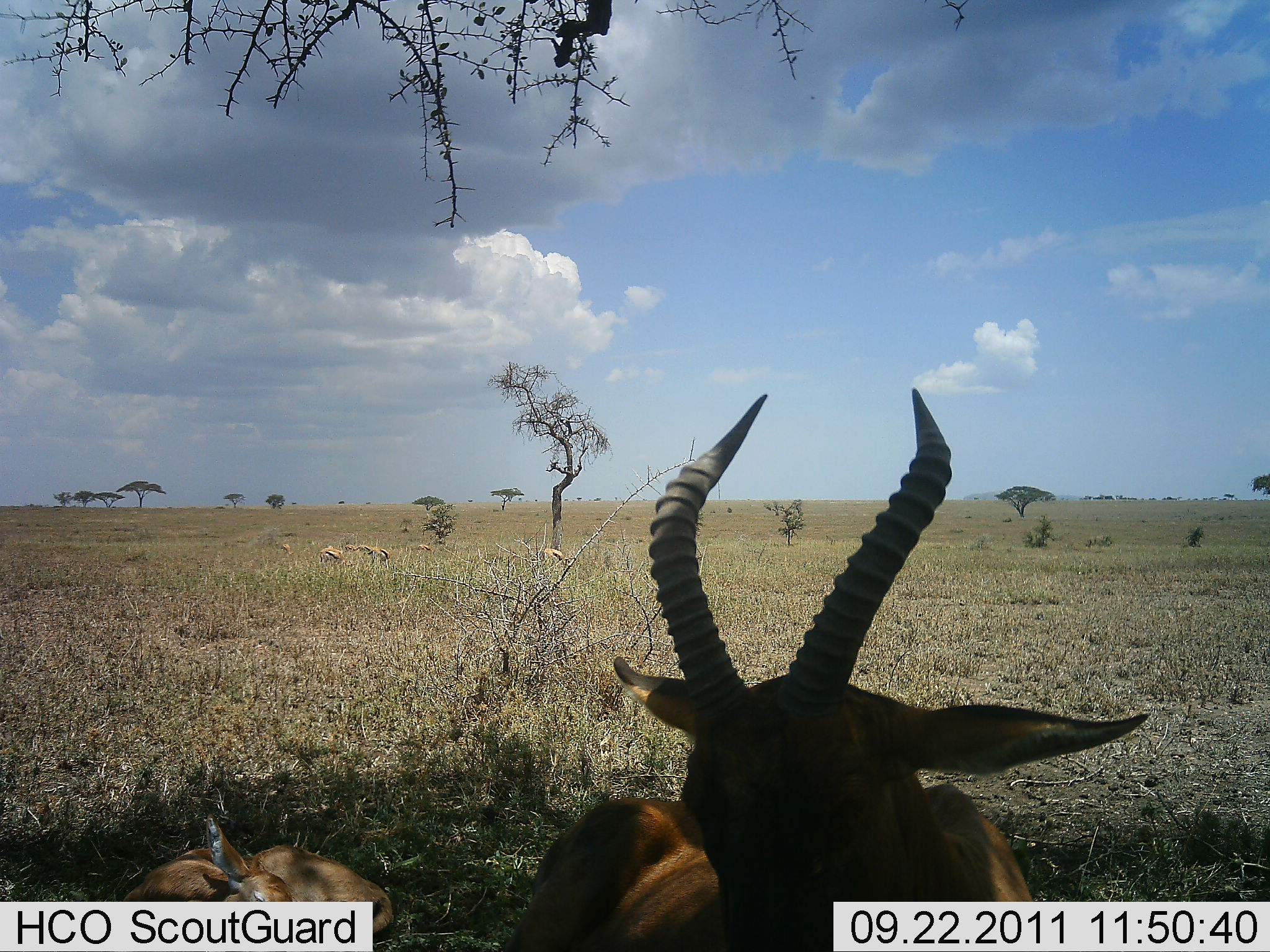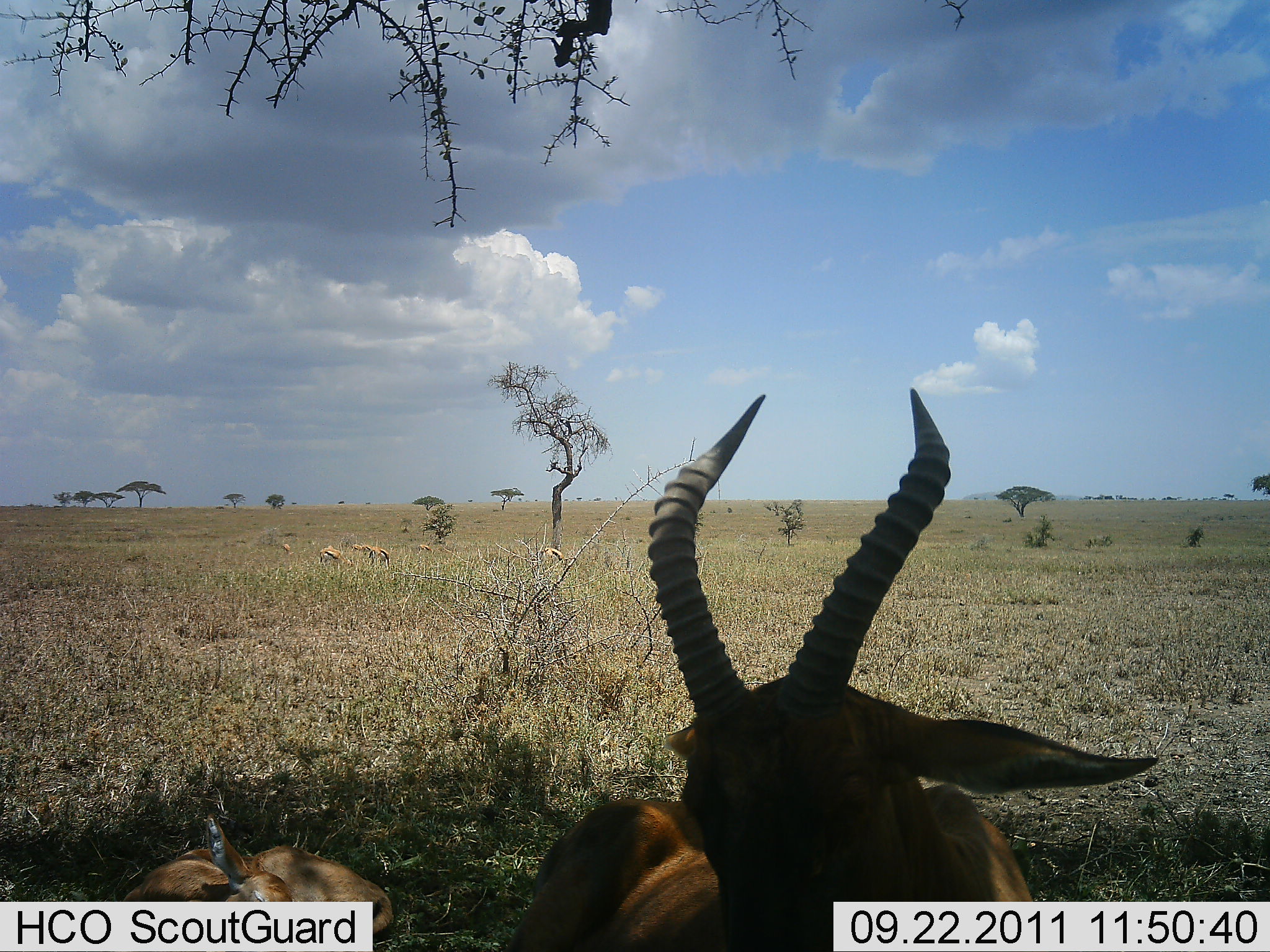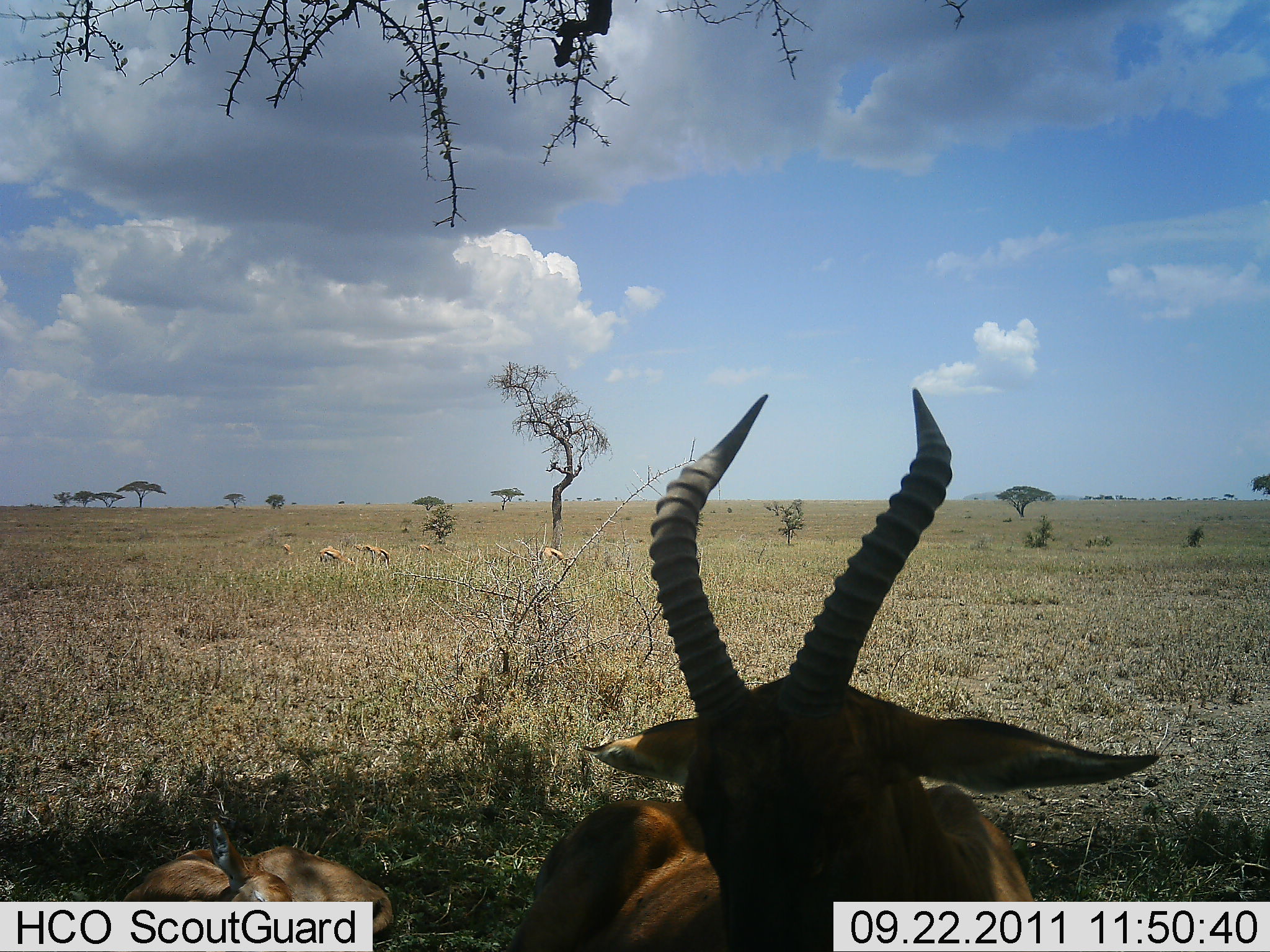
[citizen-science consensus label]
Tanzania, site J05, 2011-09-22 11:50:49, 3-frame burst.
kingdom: Animalia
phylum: Chordata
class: Mammalia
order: Artiodactyla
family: Bovidae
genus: Eudorcas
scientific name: Eudorcas thomsonii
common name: thomson's gazelle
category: gazellethomsons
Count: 3.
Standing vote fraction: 29%.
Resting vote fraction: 57%.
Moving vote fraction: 0%.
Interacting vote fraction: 0%.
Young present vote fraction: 0%.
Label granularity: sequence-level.